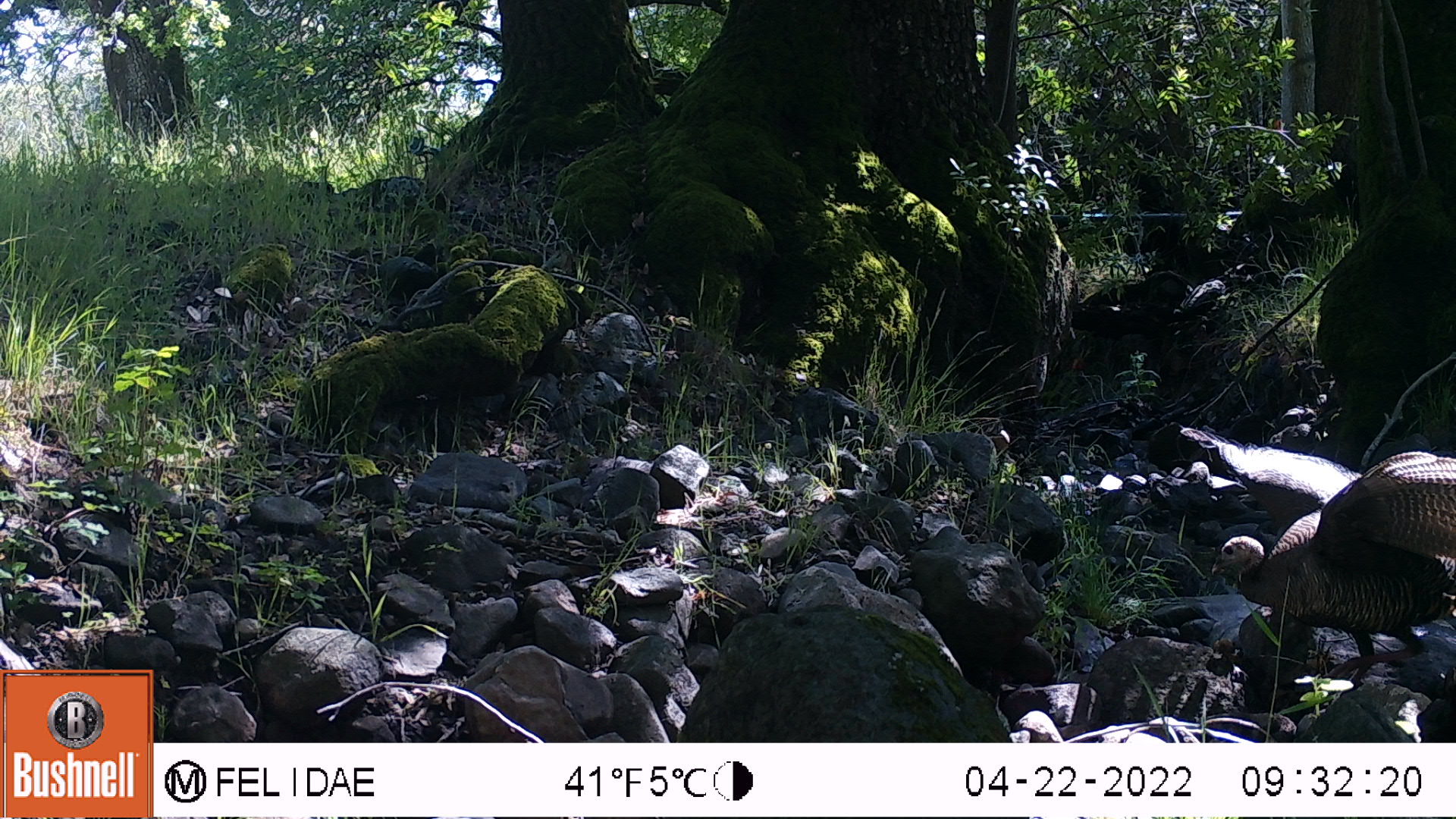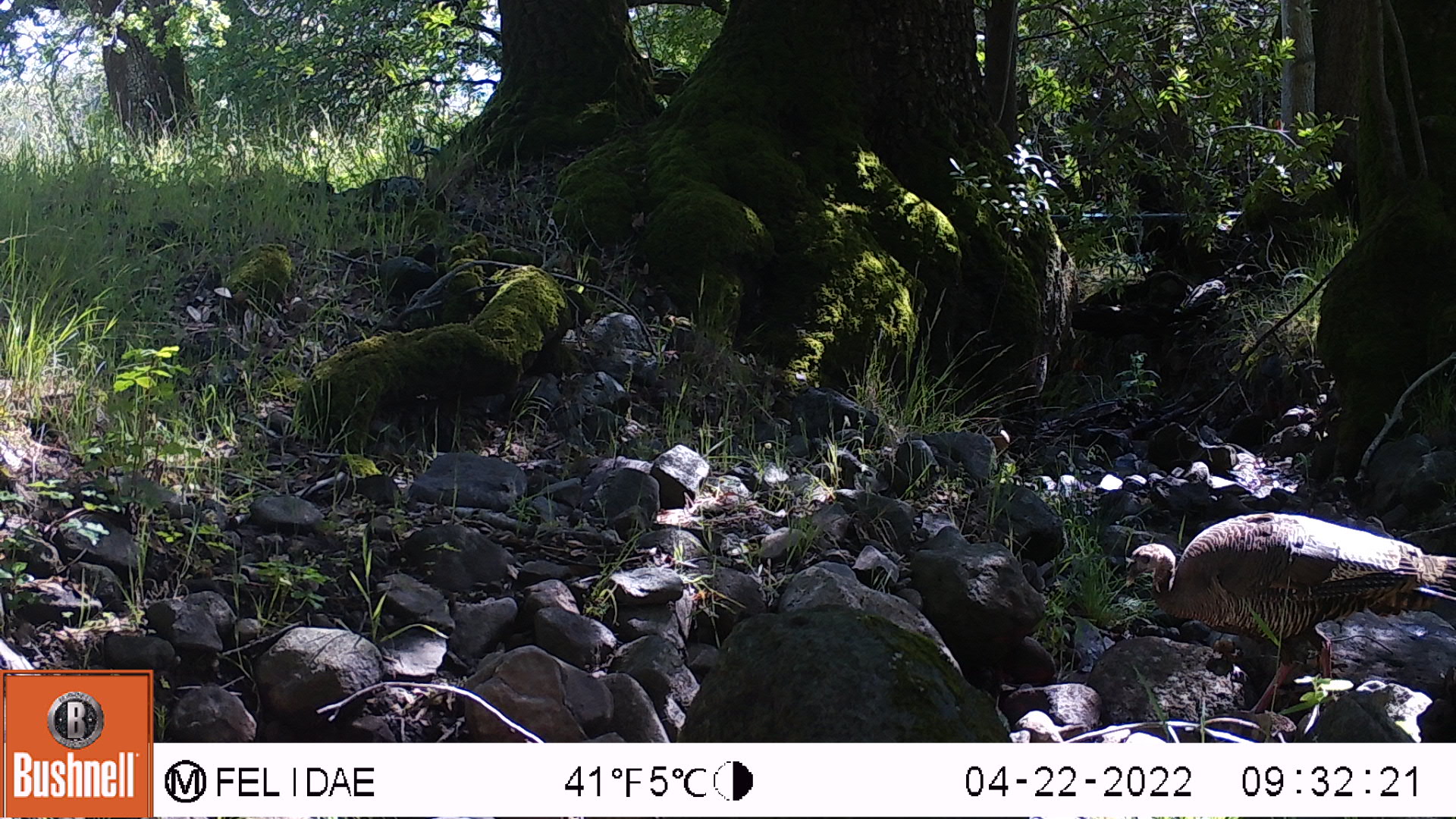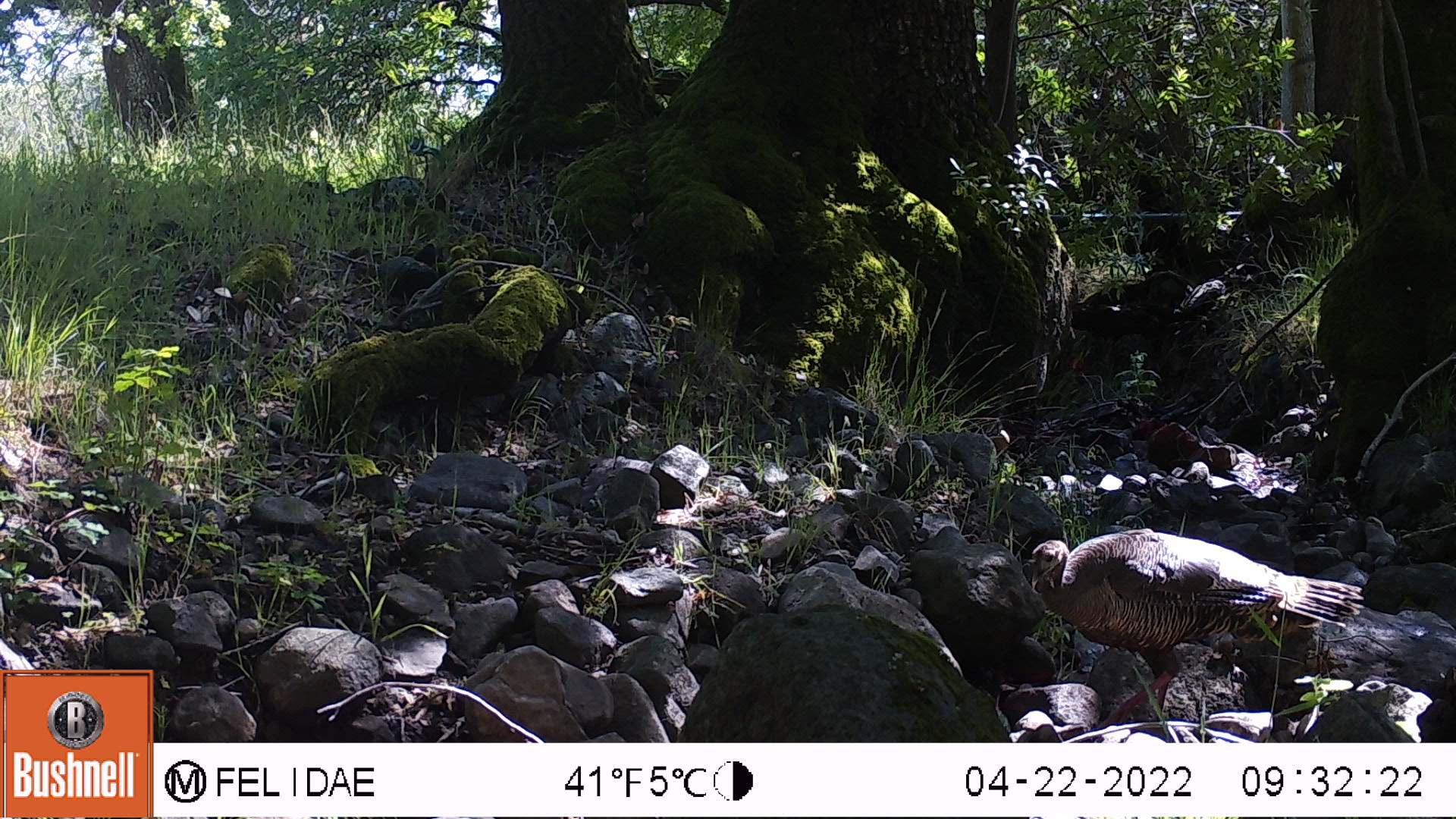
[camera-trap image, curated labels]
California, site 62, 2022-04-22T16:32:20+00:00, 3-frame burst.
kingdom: Animalia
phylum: Chordata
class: Aves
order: Galliformes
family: Phasianidae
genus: Meleagris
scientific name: Meleagris gallopavo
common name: turkey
Turkey (Meleagris gallopavo).